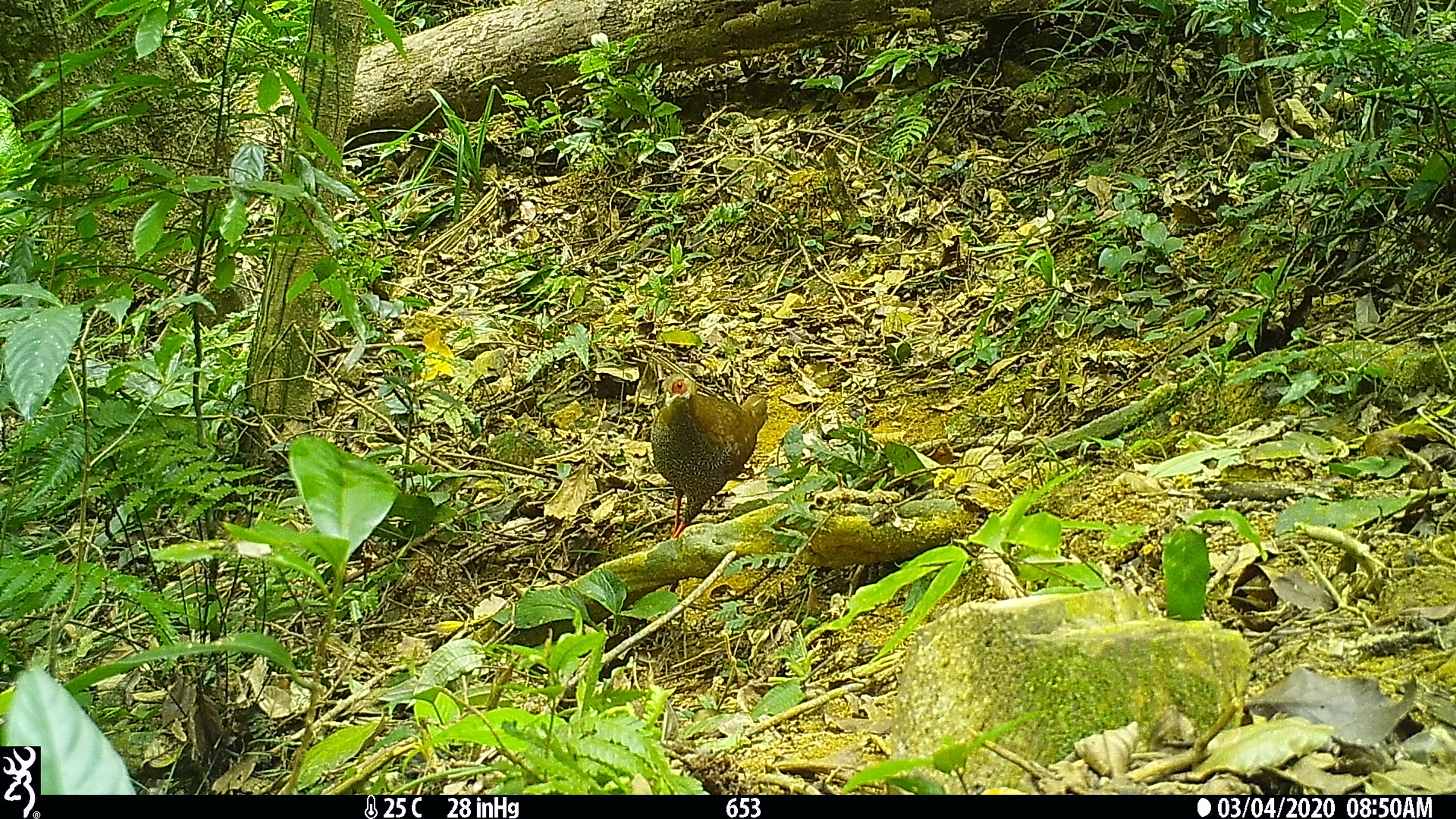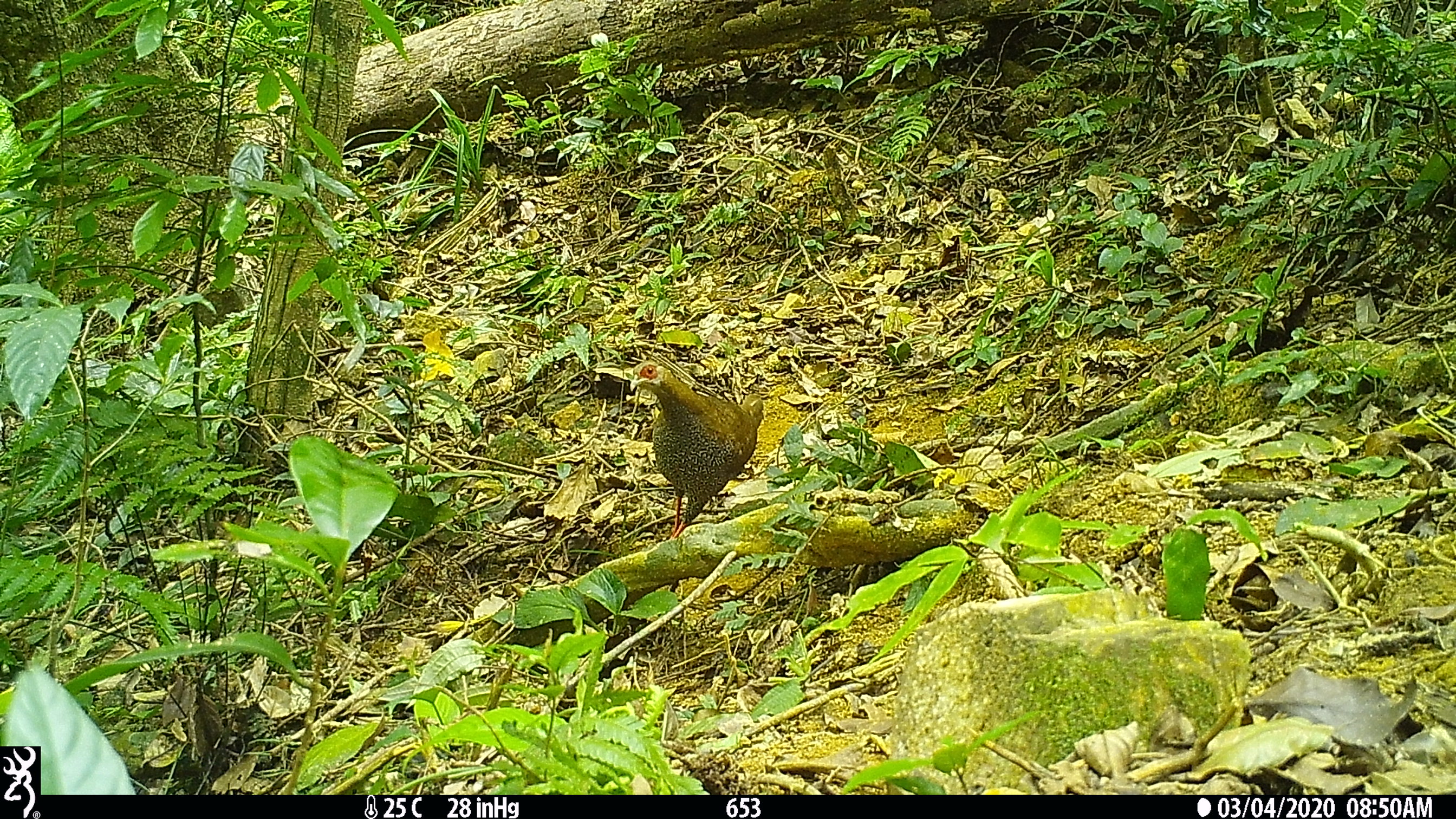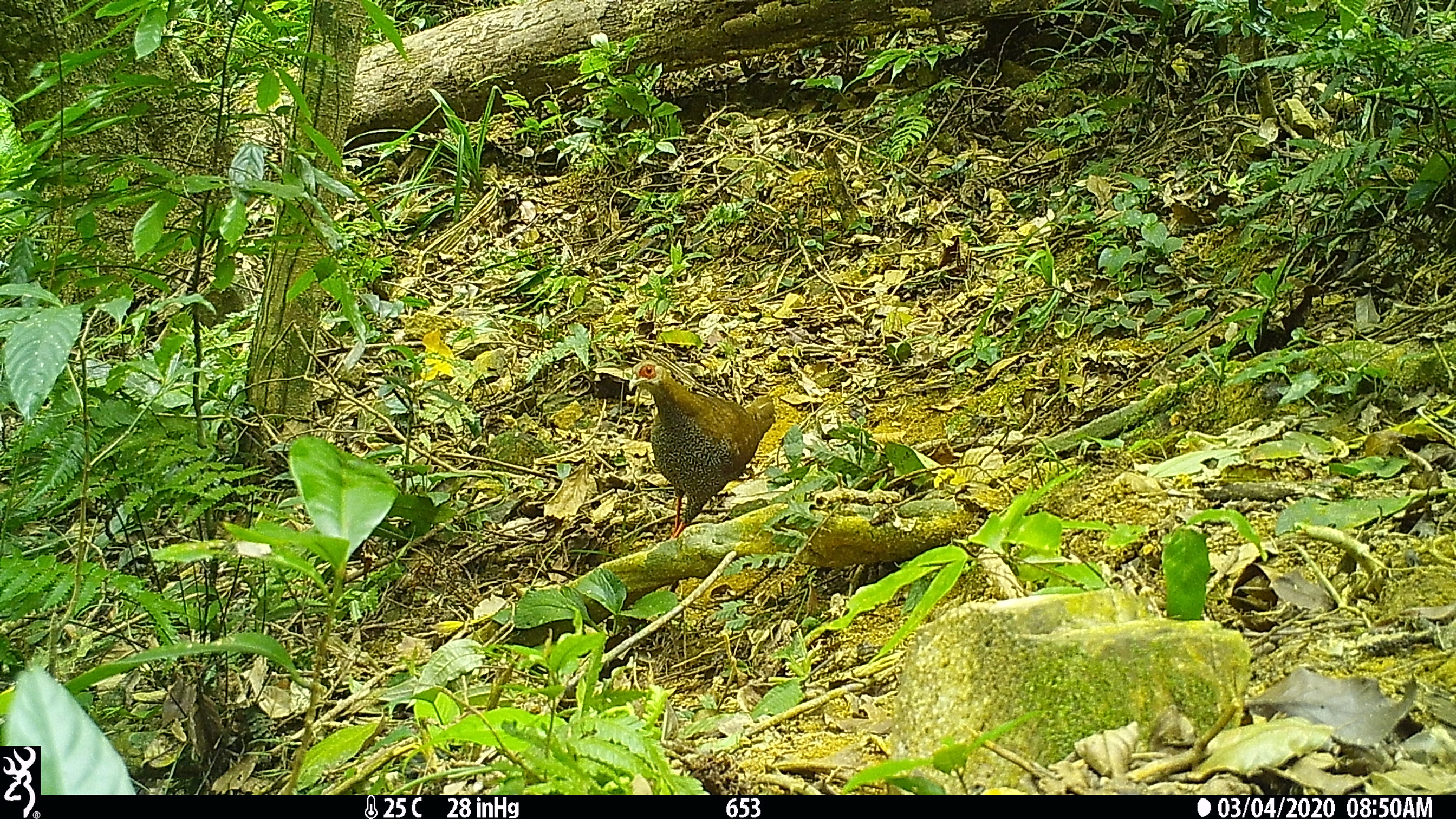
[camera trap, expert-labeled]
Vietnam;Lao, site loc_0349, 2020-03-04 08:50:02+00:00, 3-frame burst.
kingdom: Animalia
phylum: Chordata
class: Aves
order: Galliformes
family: Phasianidae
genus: Lophura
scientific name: Lophura nycthemera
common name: silver pheasant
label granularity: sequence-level